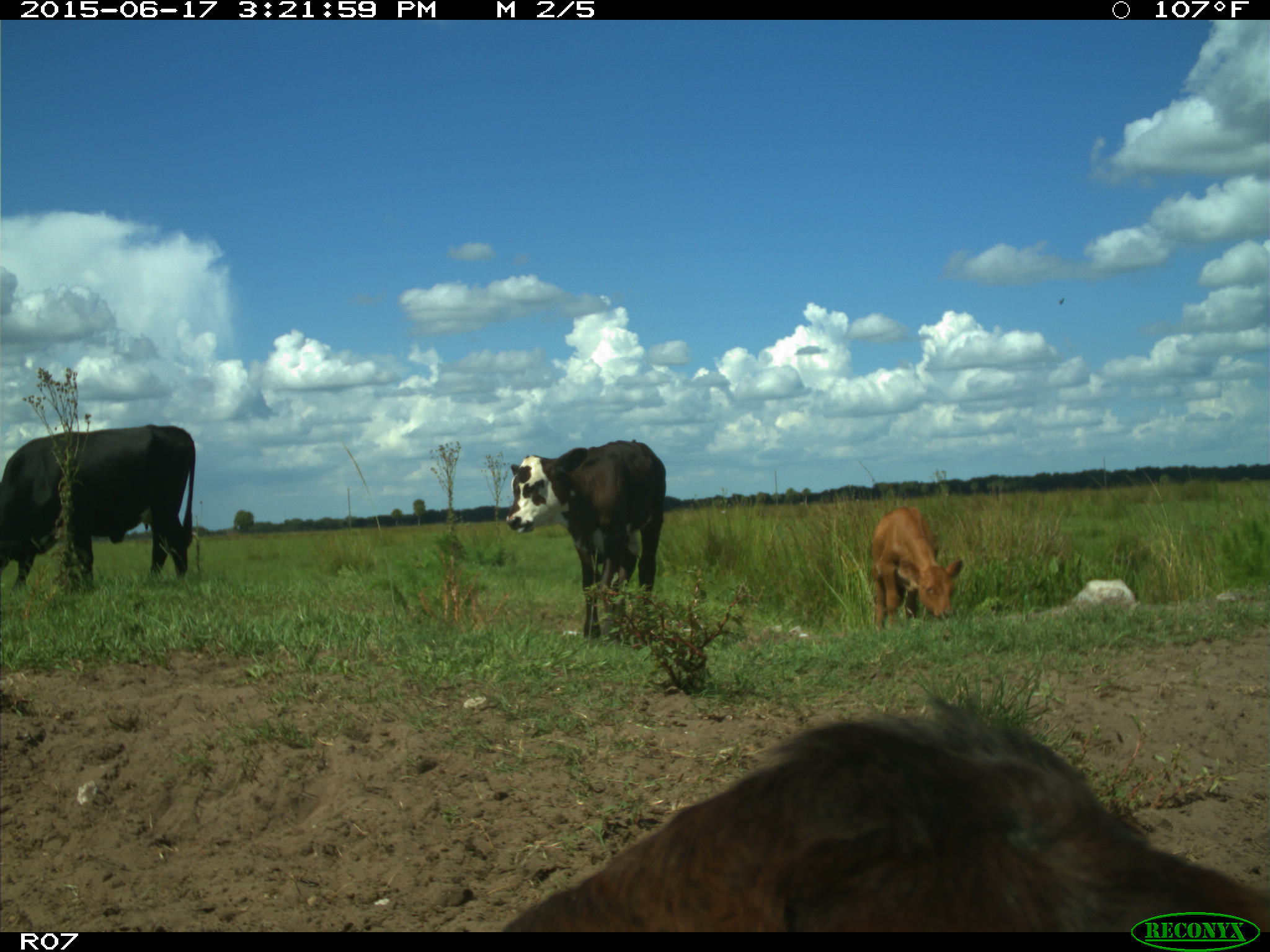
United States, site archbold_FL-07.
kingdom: Animalia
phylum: Chordata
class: Mammalia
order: Artiodactyla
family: Bovidae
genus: Bos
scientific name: Bos taurus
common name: domestic cow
Bos taurus (domestic cow).